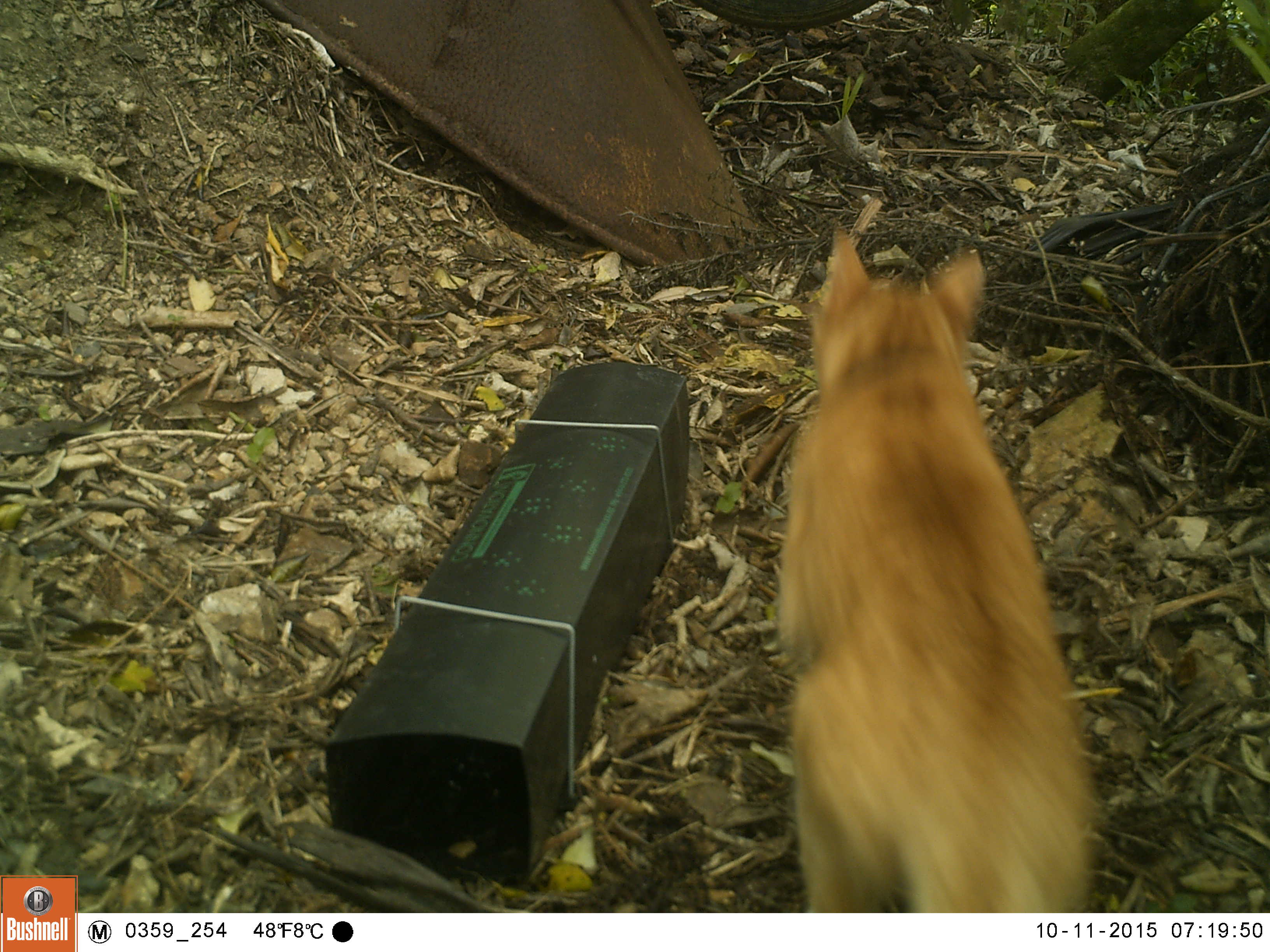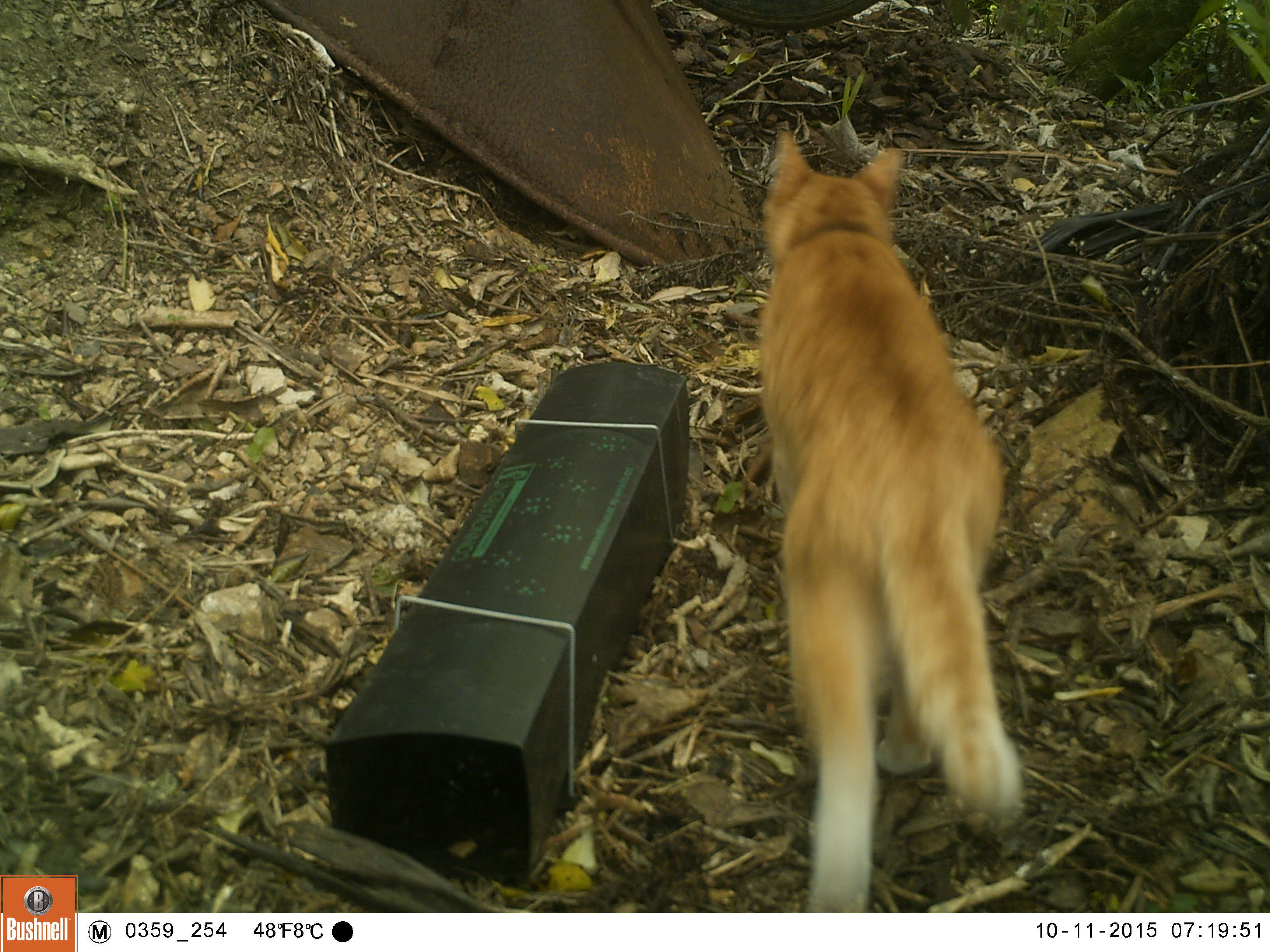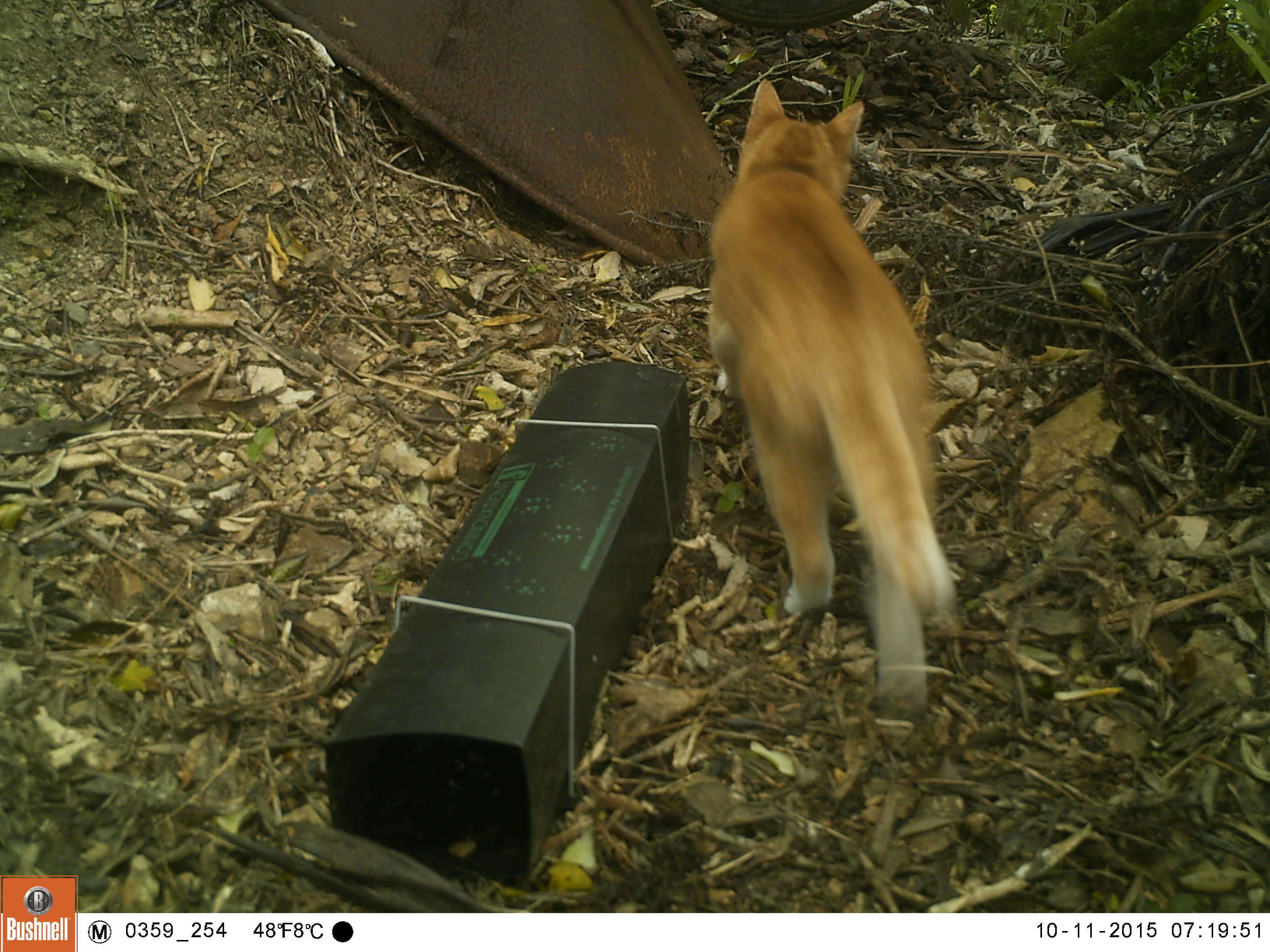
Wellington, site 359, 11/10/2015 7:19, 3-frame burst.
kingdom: Animalia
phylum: Chordata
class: Mammalia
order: Carnivora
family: Felidae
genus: Felis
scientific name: Felis catus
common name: cat